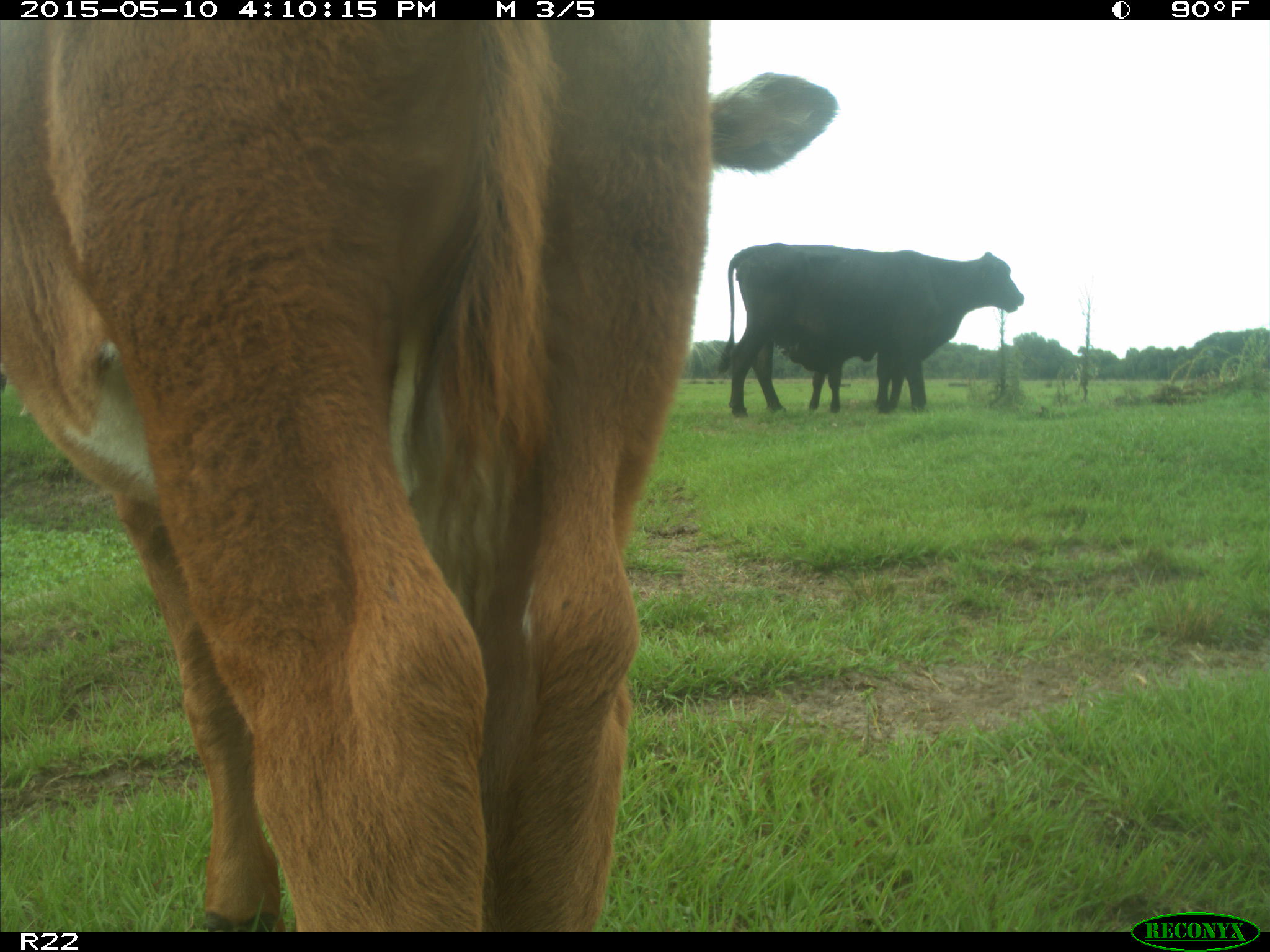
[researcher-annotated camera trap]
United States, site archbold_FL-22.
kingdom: Animalia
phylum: Chordata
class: Mammalia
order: Artiodactyla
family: Bovidae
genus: Bos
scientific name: Bos taurus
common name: domestic cow